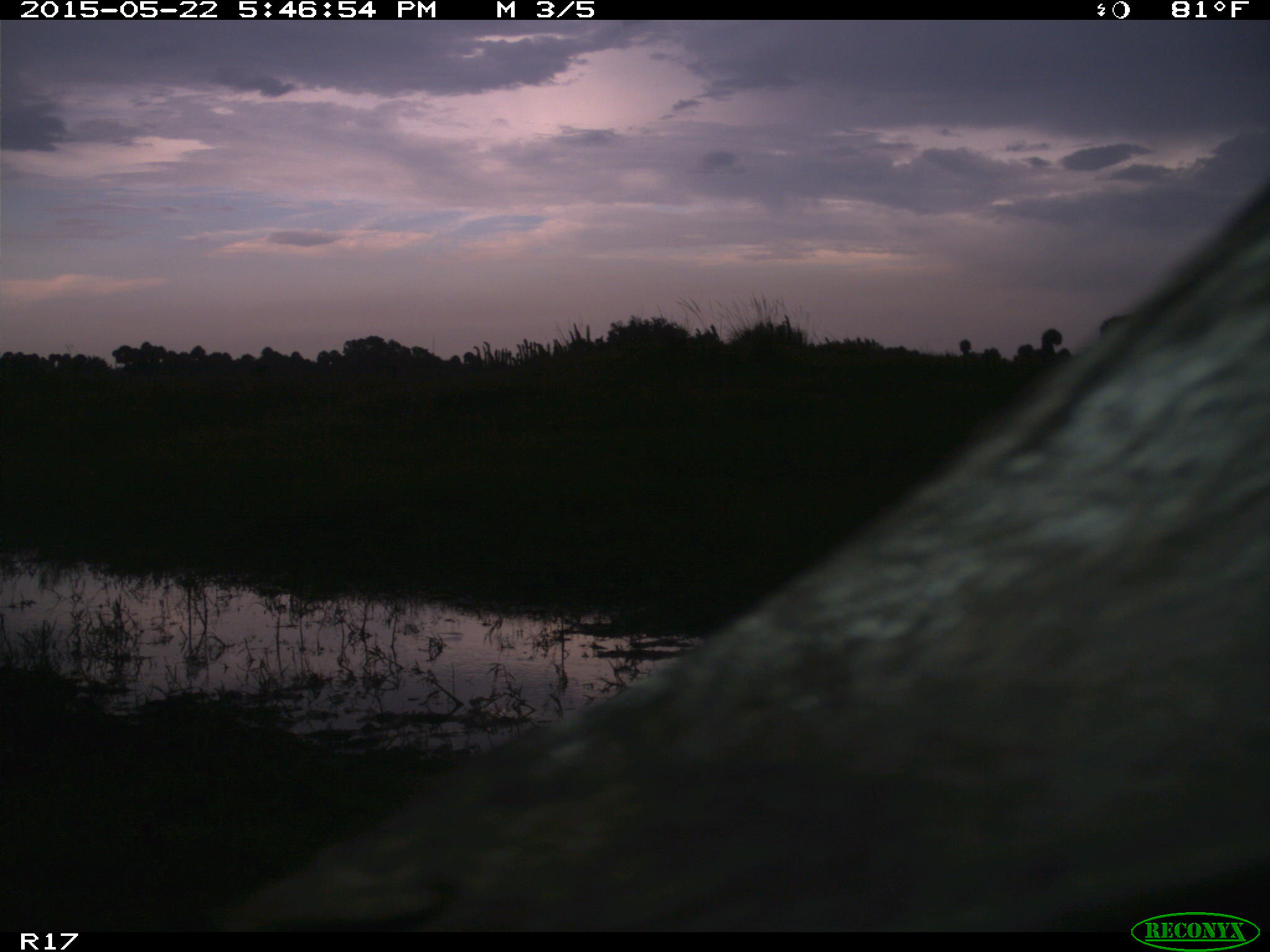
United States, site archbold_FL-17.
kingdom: Animalia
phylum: Chordata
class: Mammalia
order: Artiodactyla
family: Bovidae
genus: Bos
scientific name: Bos taurus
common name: domestic cow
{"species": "Bos taurus (domestic cow)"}